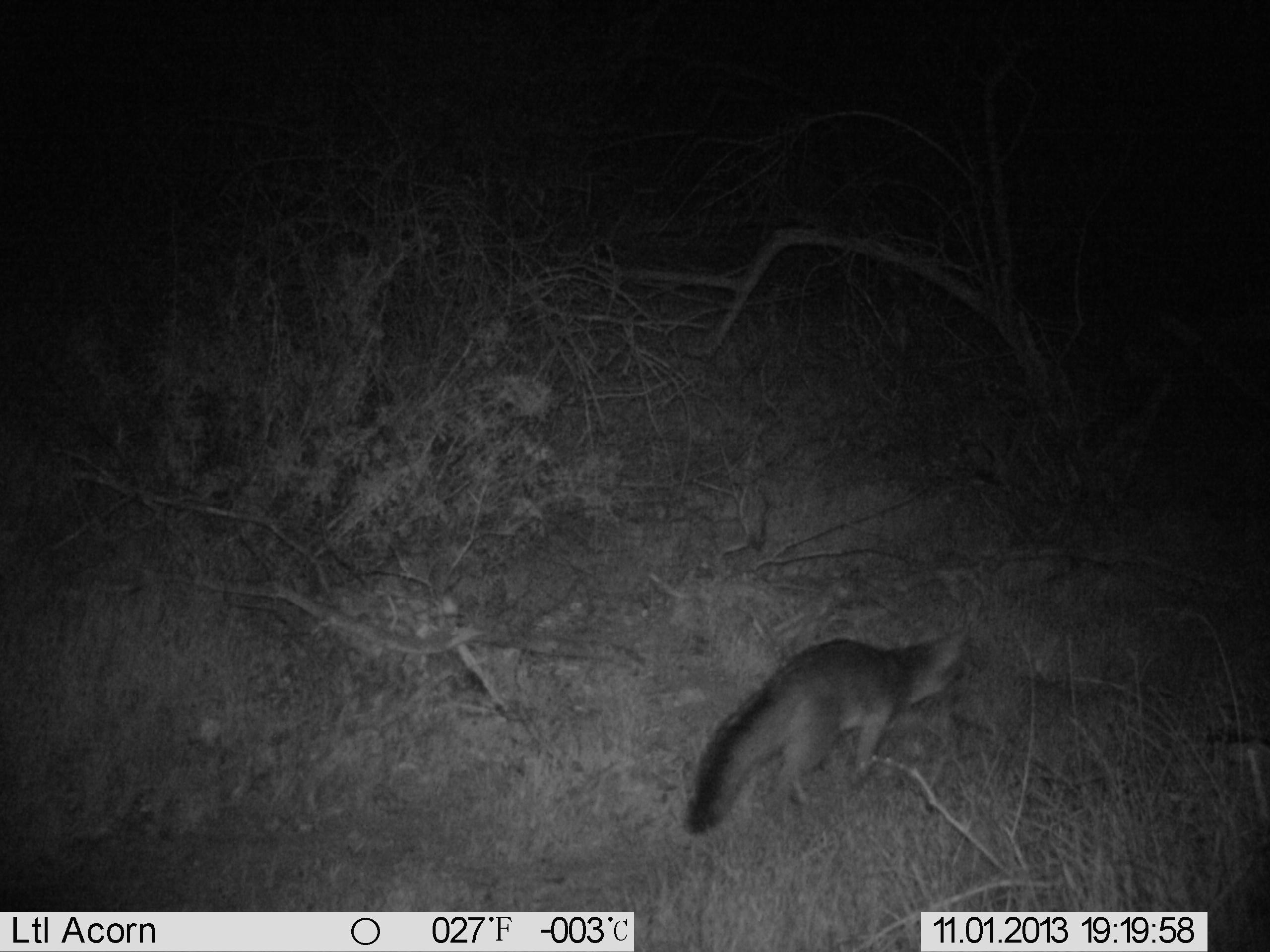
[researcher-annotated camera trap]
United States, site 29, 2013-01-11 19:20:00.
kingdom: Animalia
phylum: Chordata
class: Mammalia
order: Carnivora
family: Canidae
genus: Urocyon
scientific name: Urocyon cinereoargenteus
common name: gray fox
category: fox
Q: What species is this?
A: Fox (gray fox) (Urocyon cinereoargenteus).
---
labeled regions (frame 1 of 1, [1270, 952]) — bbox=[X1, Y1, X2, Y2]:
fox: bbox=[681, 618, 981, 838]